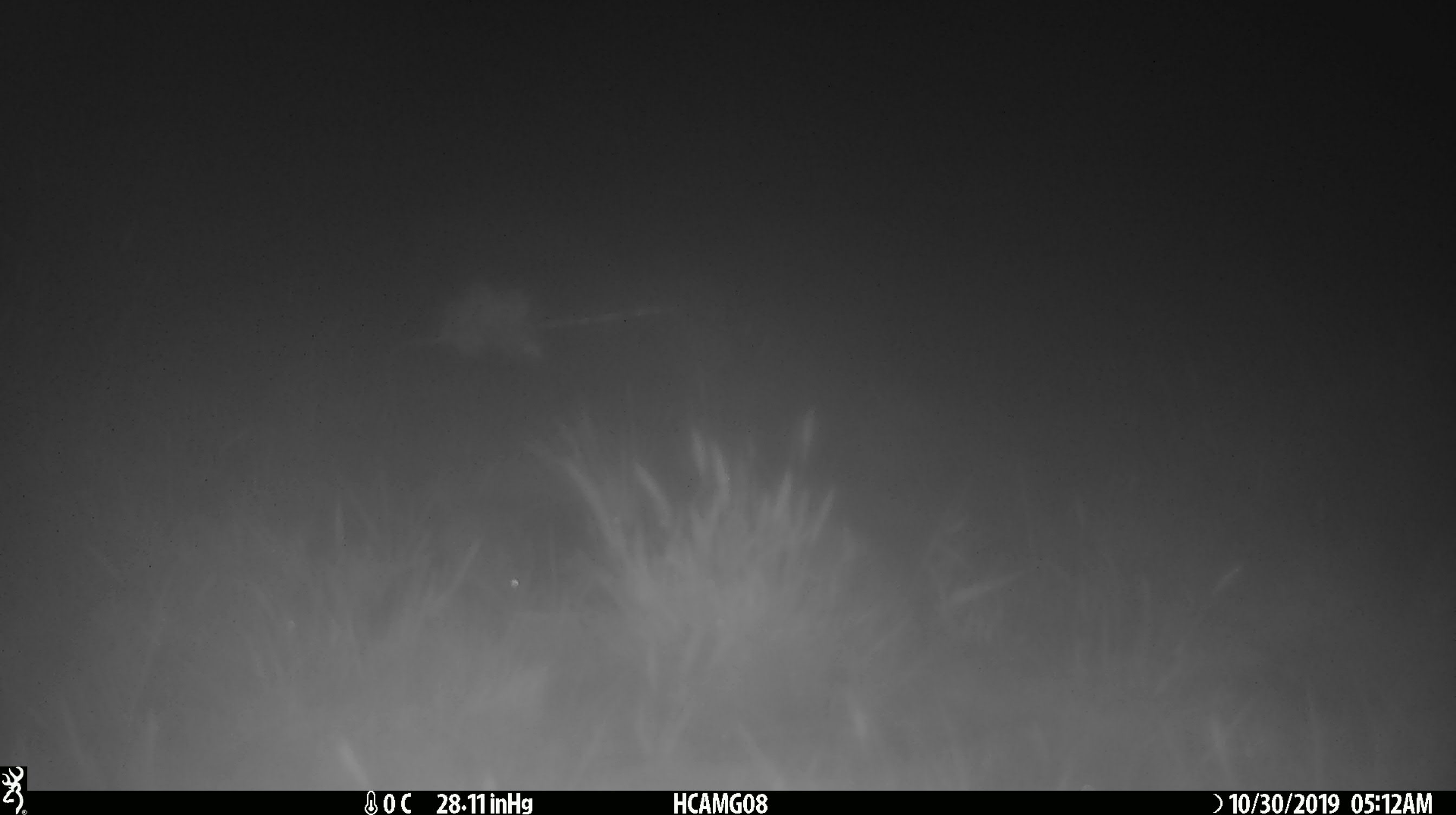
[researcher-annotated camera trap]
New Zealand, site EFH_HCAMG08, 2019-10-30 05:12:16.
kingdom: Animalia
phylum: Chordata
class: Mammalia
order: Rodentia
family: Muridae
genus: Mus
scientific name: Mus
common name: mouse